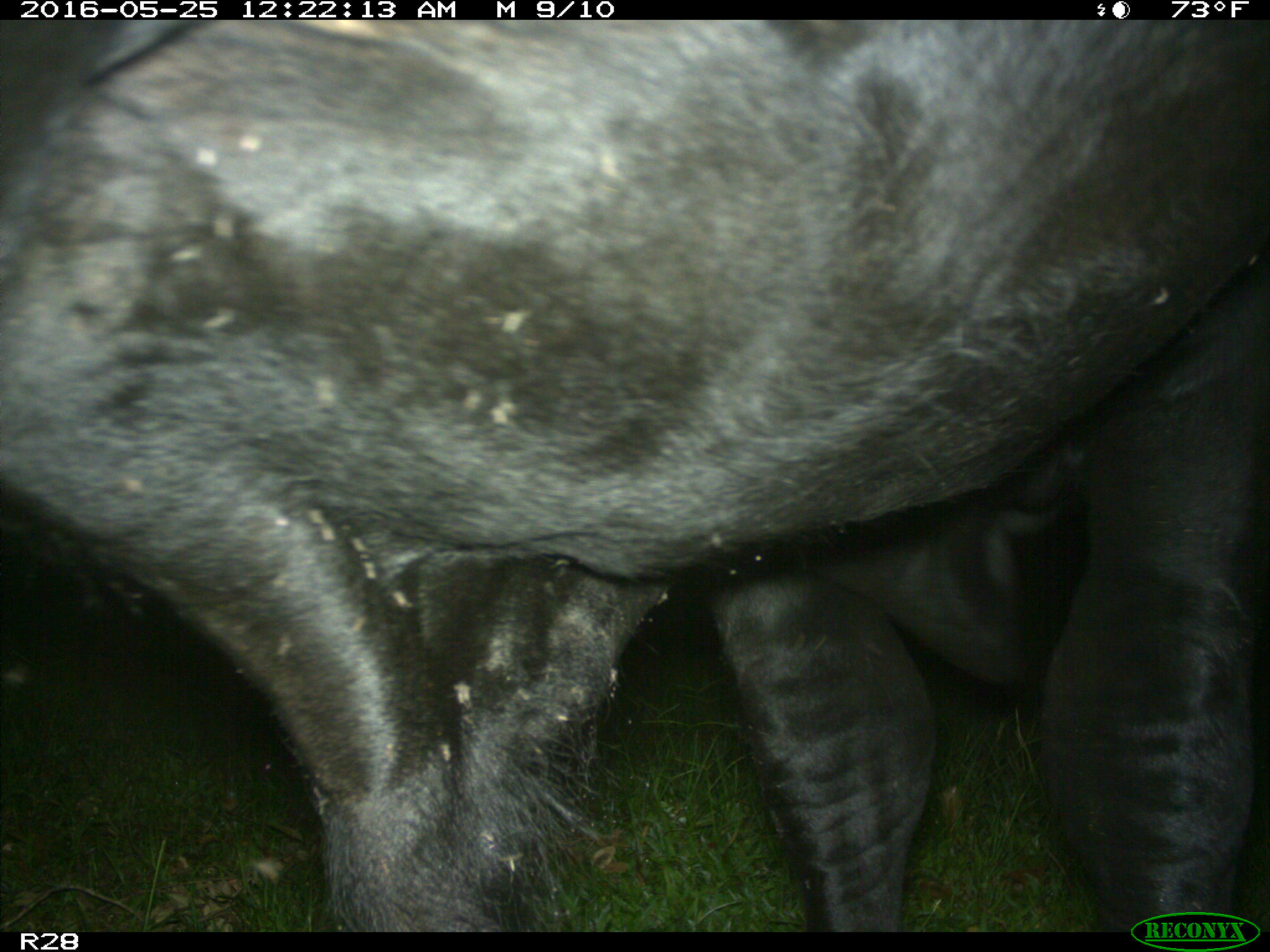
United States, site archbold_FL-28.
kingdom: Animalia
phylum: Chordata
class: Mammalia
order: Artiodactyla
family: Bovidae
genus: Bos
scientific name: Bos taurus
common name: domestic cow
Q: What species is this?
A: Bos taurus (domestic cow).